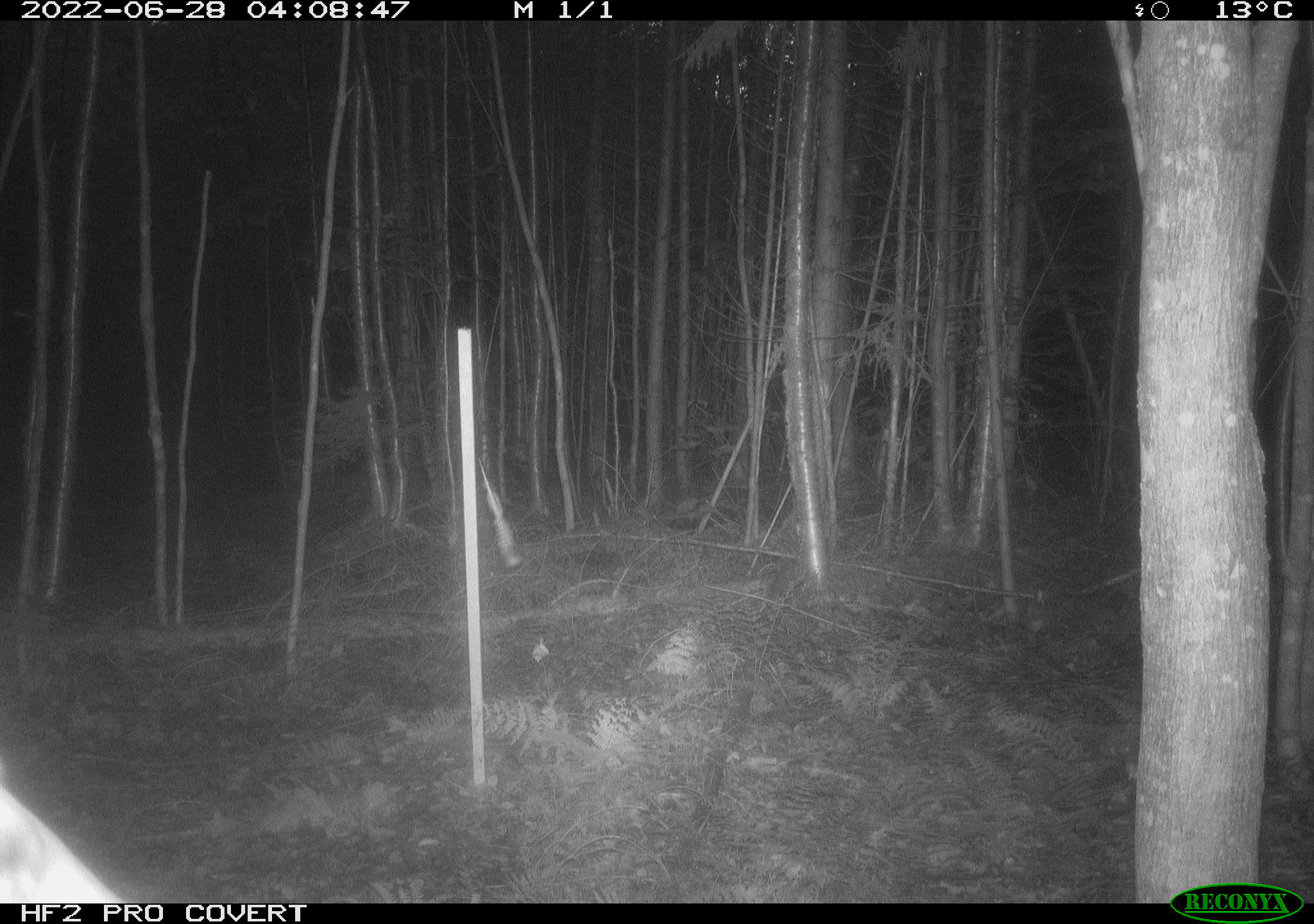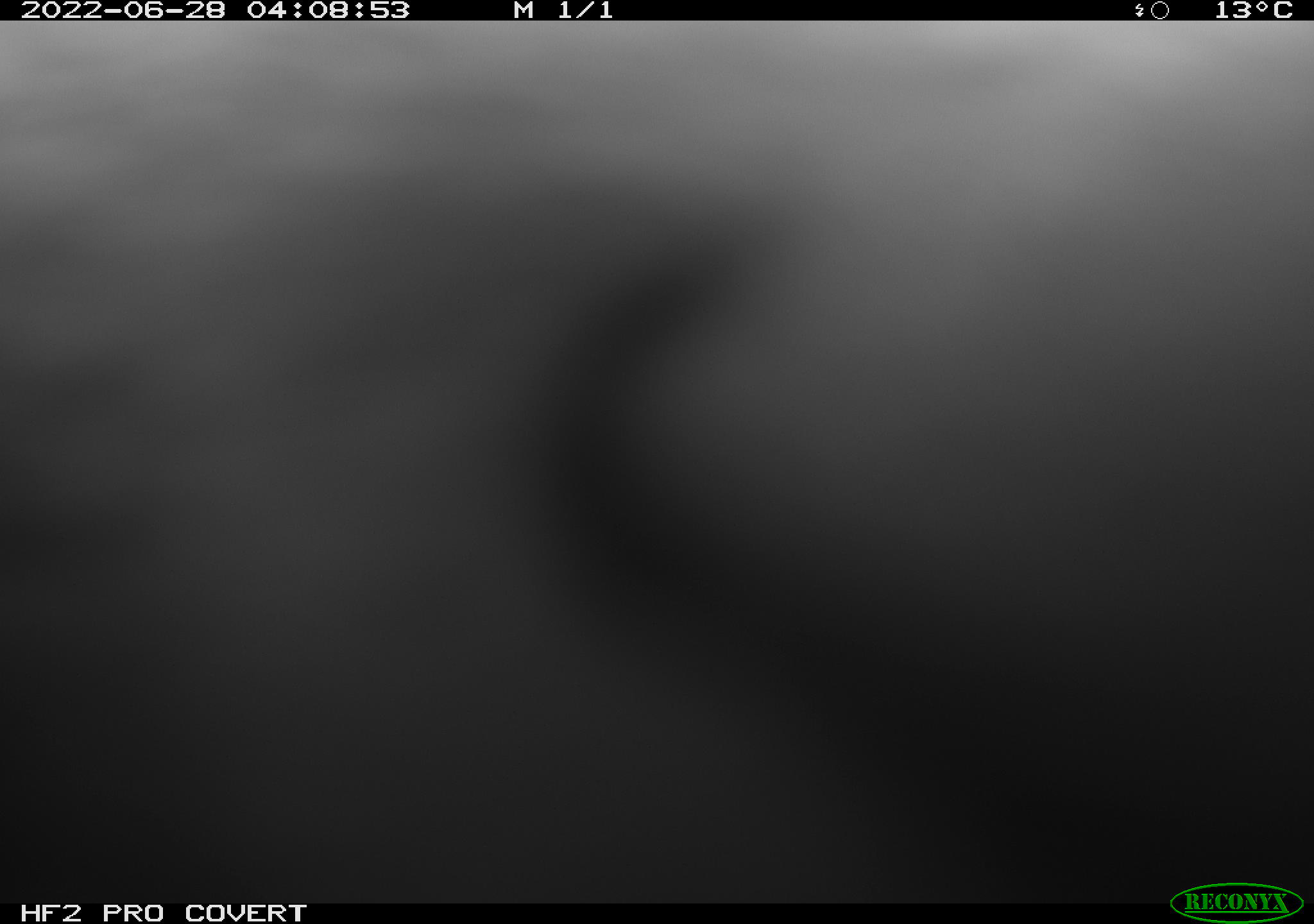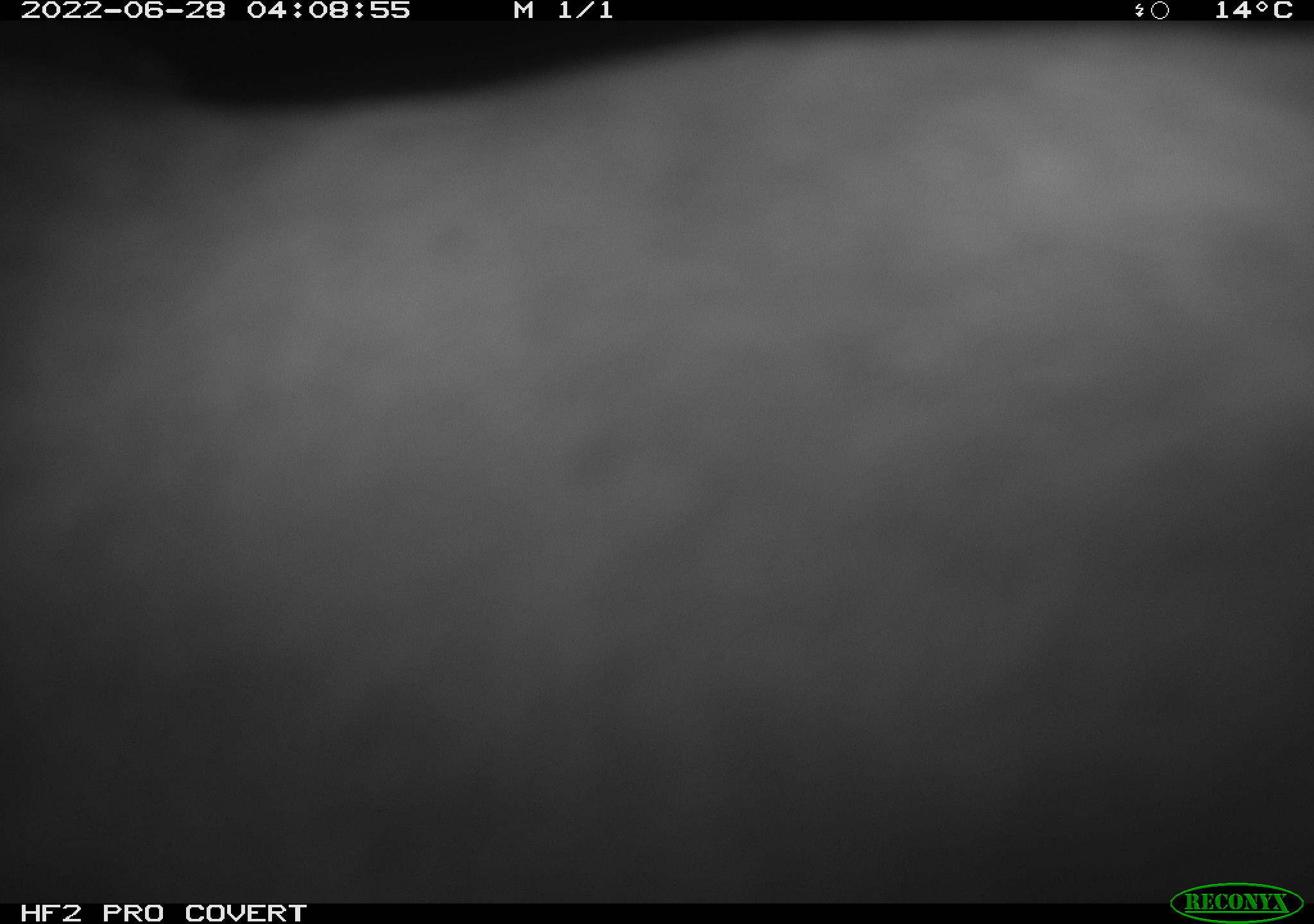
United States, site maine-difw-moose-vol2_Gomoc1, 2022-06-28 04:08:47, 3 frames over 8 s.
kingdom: Animalia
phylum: Chordata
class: Mammalia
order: Artiodactyla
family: Cervidae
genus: Alces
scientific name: Alces alces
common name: moose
Moose (Alces alces).